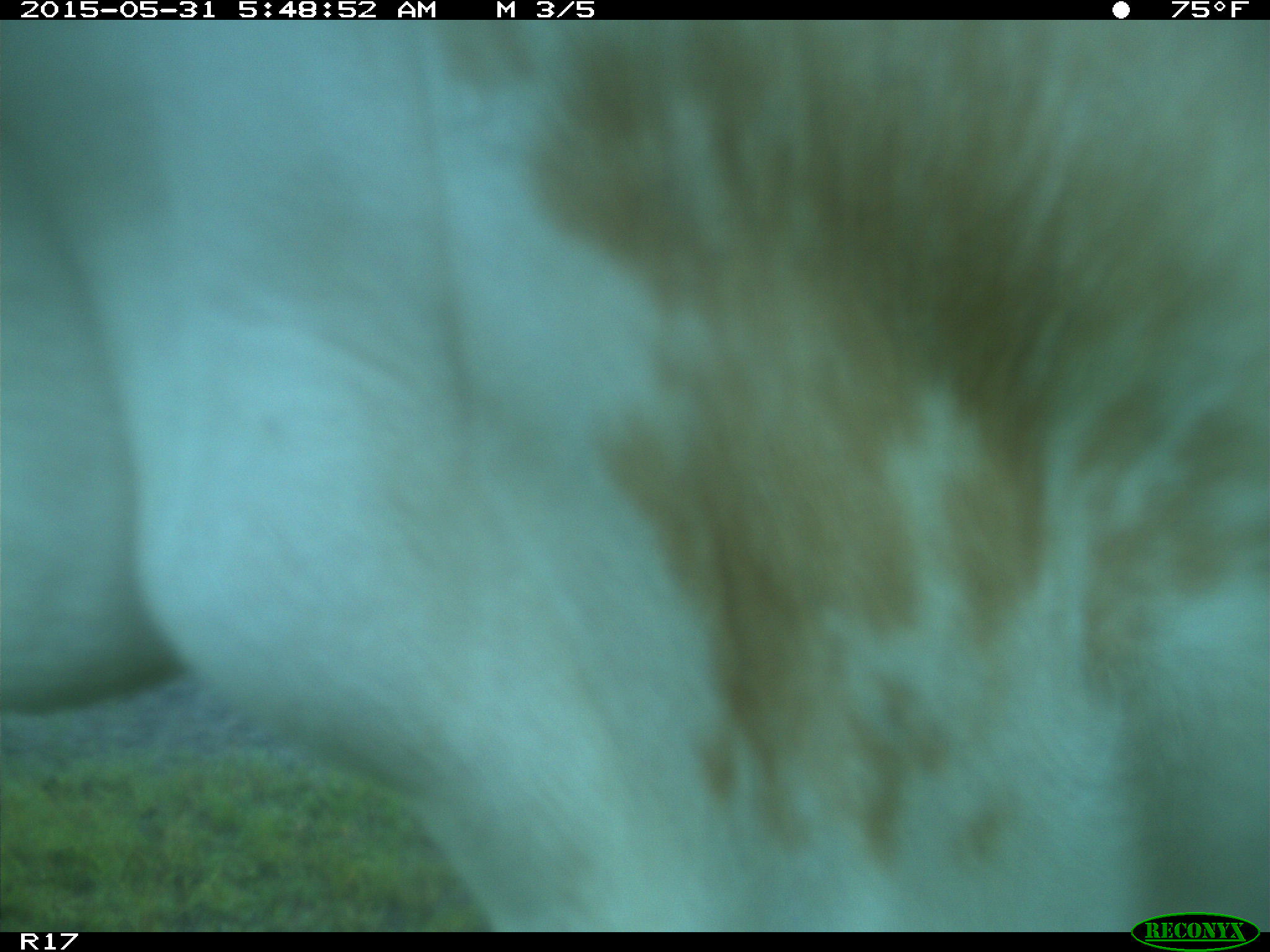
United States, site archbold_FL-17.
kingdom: Animalia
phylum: Chordata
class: Mammalia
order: Artiodactyla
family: Bovidae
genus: Bos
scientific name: Bos taurus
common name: domestic cow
Bos taurus (domestic cow).